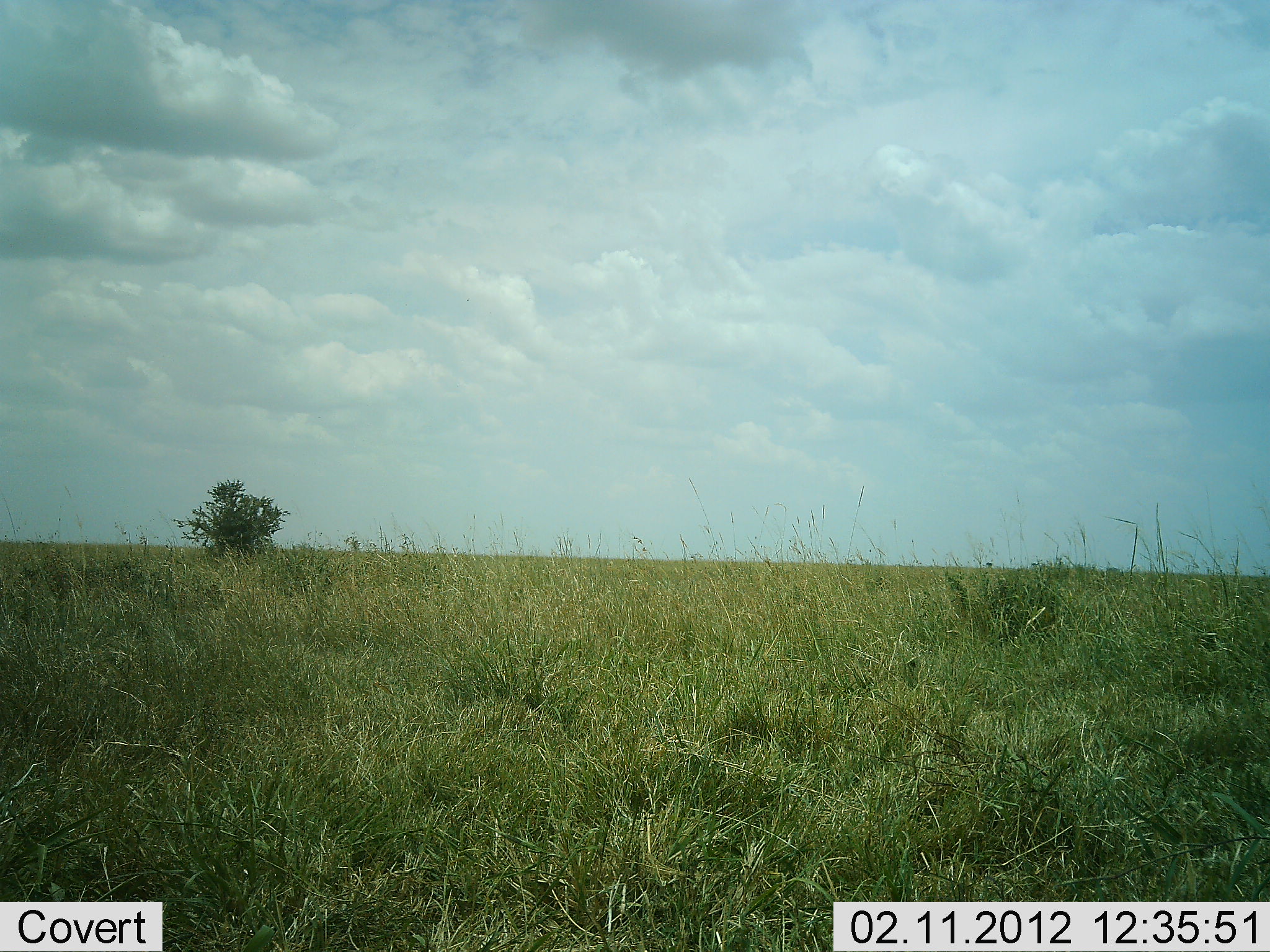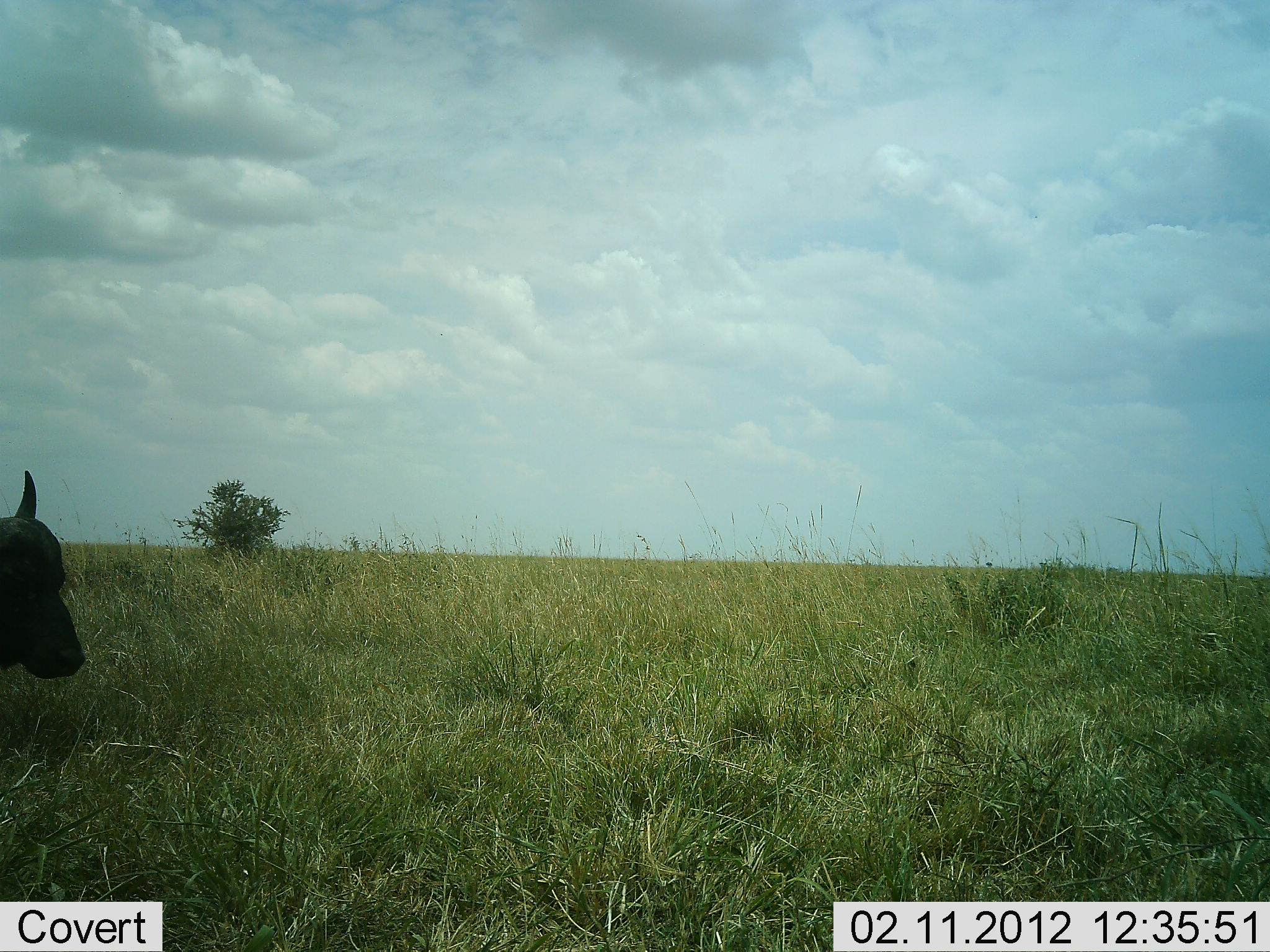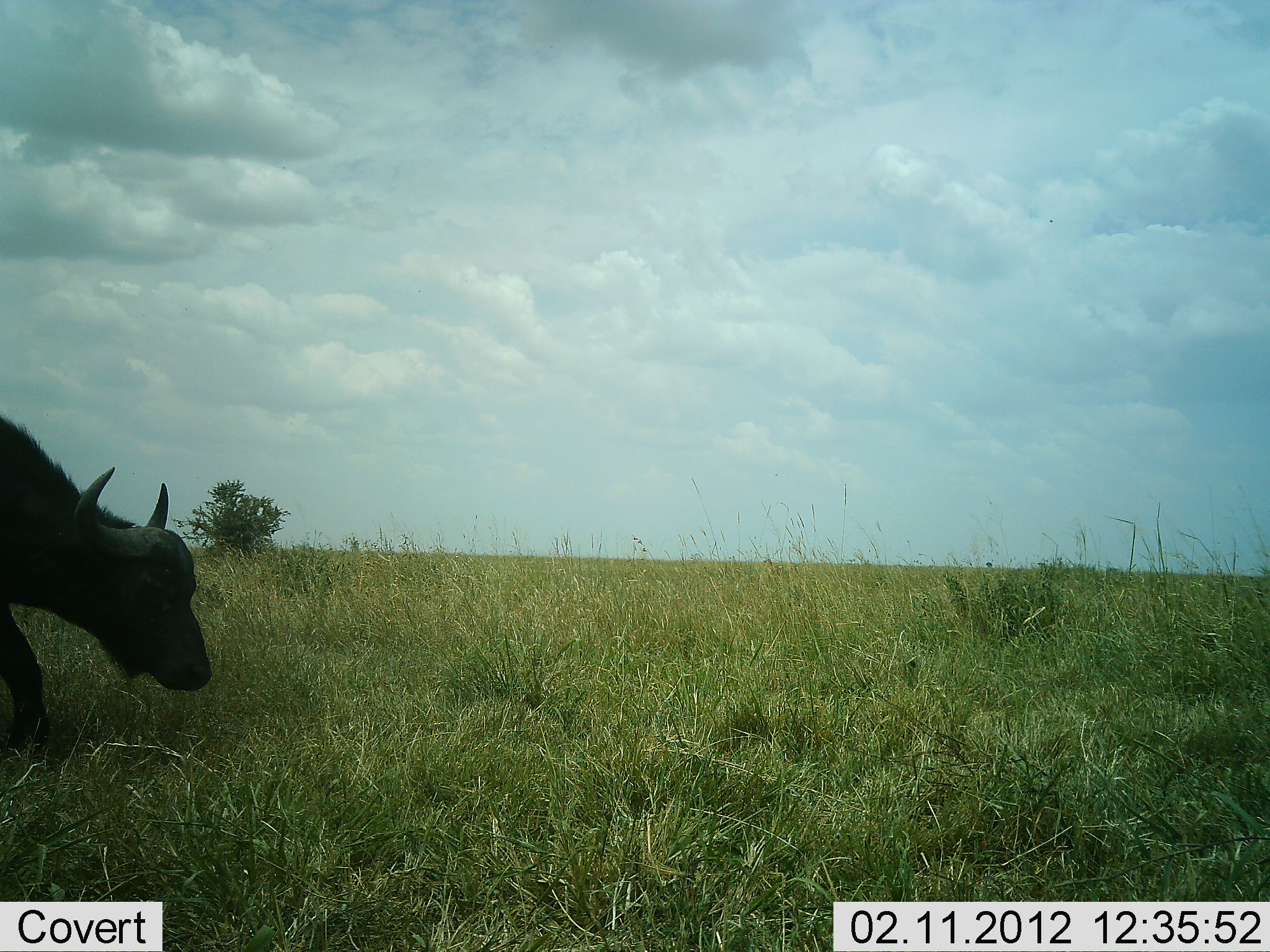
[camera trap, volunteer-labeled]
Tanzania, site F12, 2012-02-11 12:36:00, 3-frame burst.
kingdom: Animalia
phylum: Chordata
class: Mammalia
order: Artiodactyla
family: Bovidae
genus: Syncerus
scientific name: Syncerus caffer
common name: cape buffalo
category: buffalo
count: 1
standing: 0%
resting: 6%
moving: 89%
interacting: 0%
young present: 0%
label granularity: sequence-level